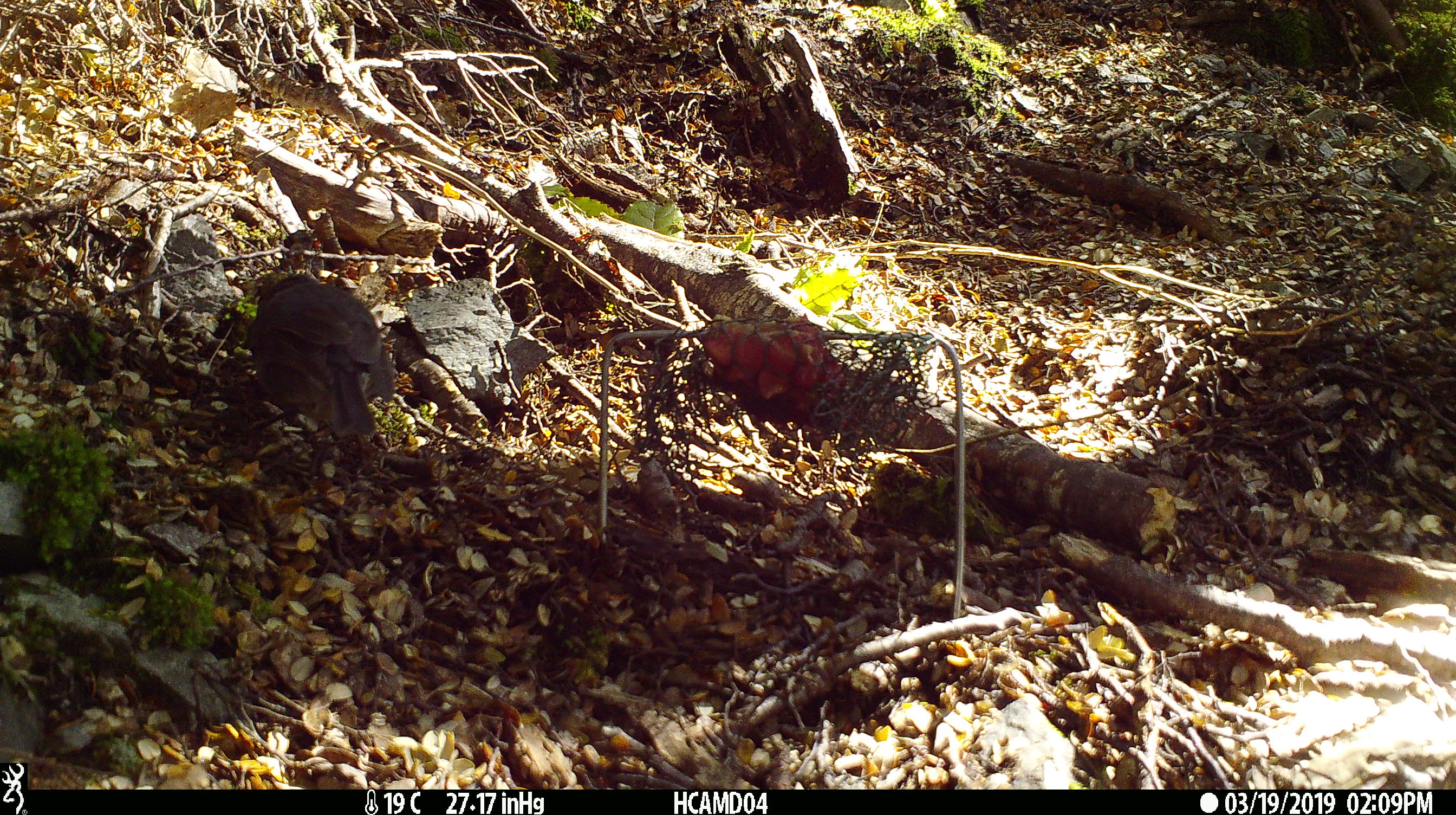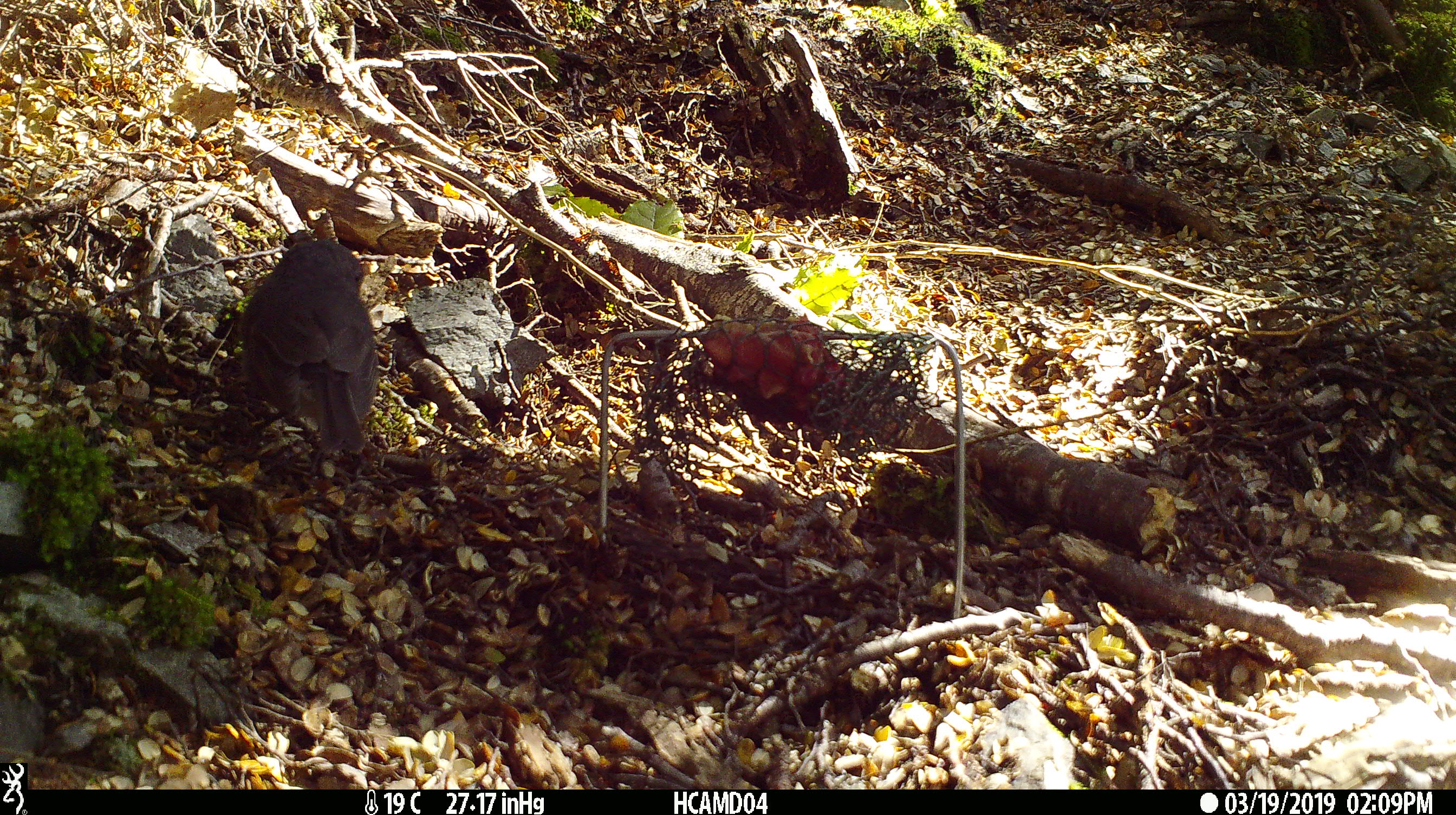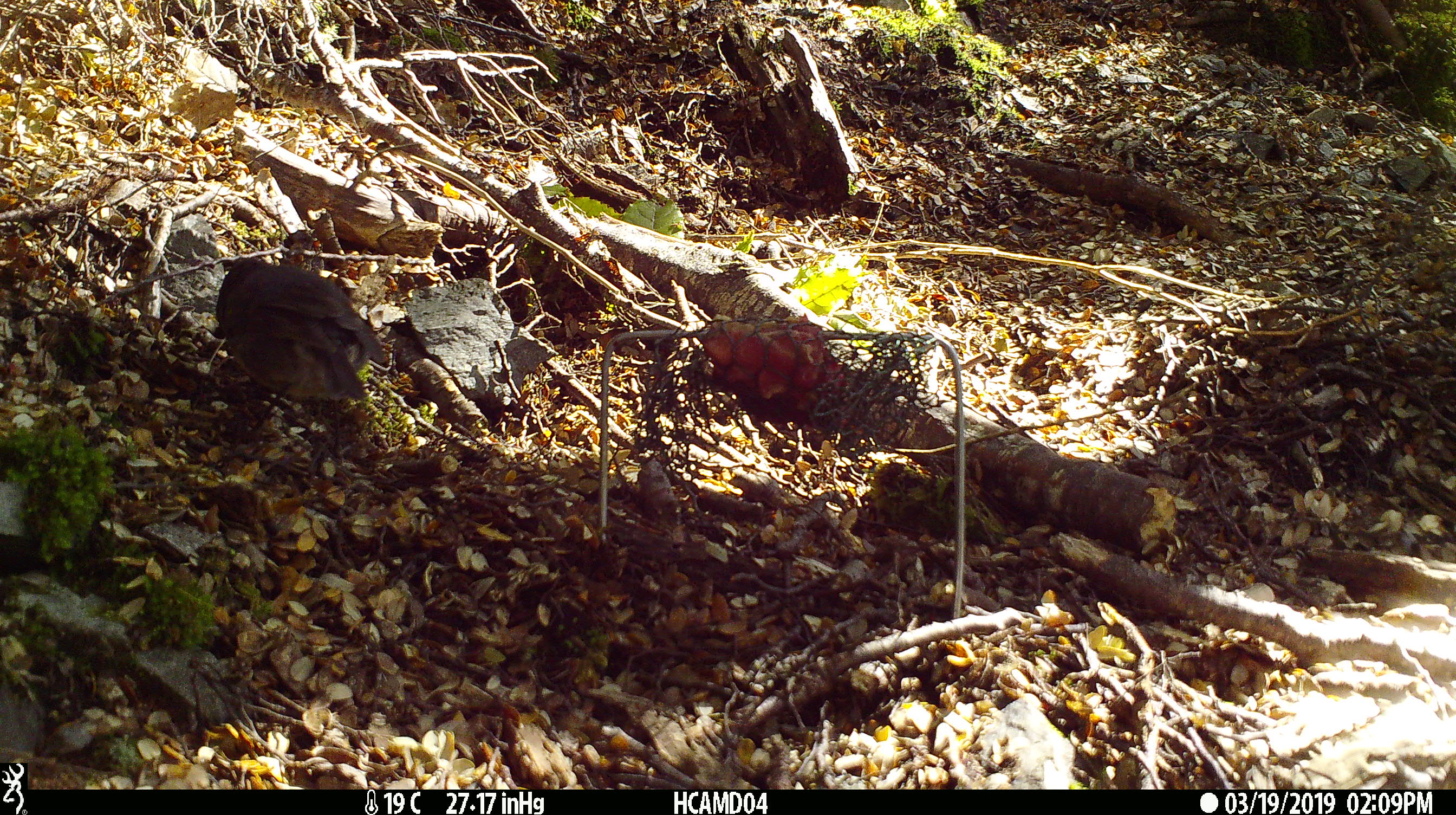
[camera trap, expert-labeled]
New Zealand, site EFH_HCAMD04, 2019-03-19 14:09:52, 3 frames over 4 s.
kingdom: Animalia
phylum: Chordata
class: Aves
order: Passeriformes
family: Petroicidae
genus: Petroica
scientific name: Petroica australis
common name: new zealand robin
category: robin